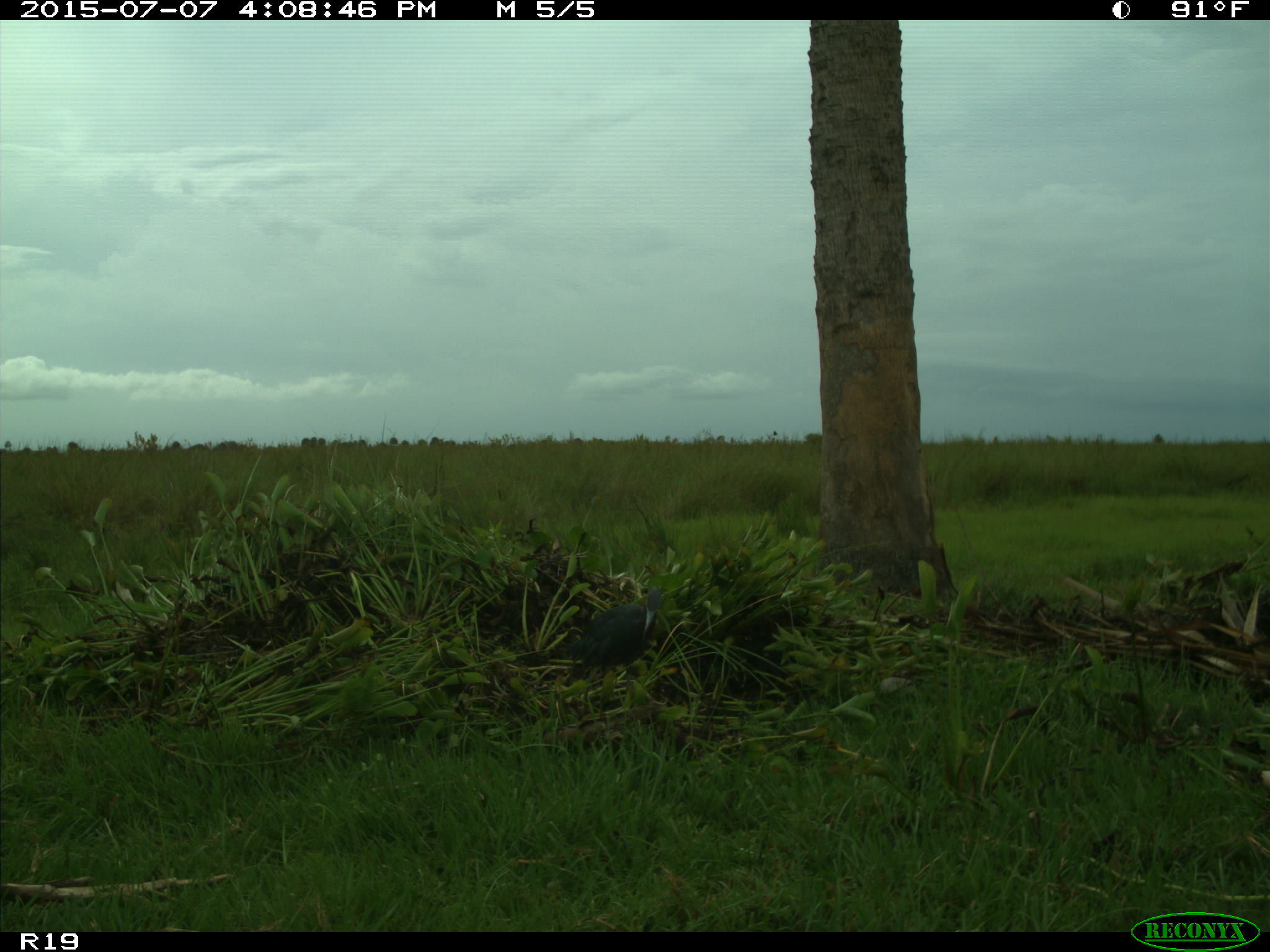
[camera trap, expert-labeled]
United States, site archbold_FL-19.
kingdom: Animalia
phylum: Chordata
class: Aves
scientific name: Aves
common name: birds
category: unidentified bird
Unidentified bird (birds) (Aves).